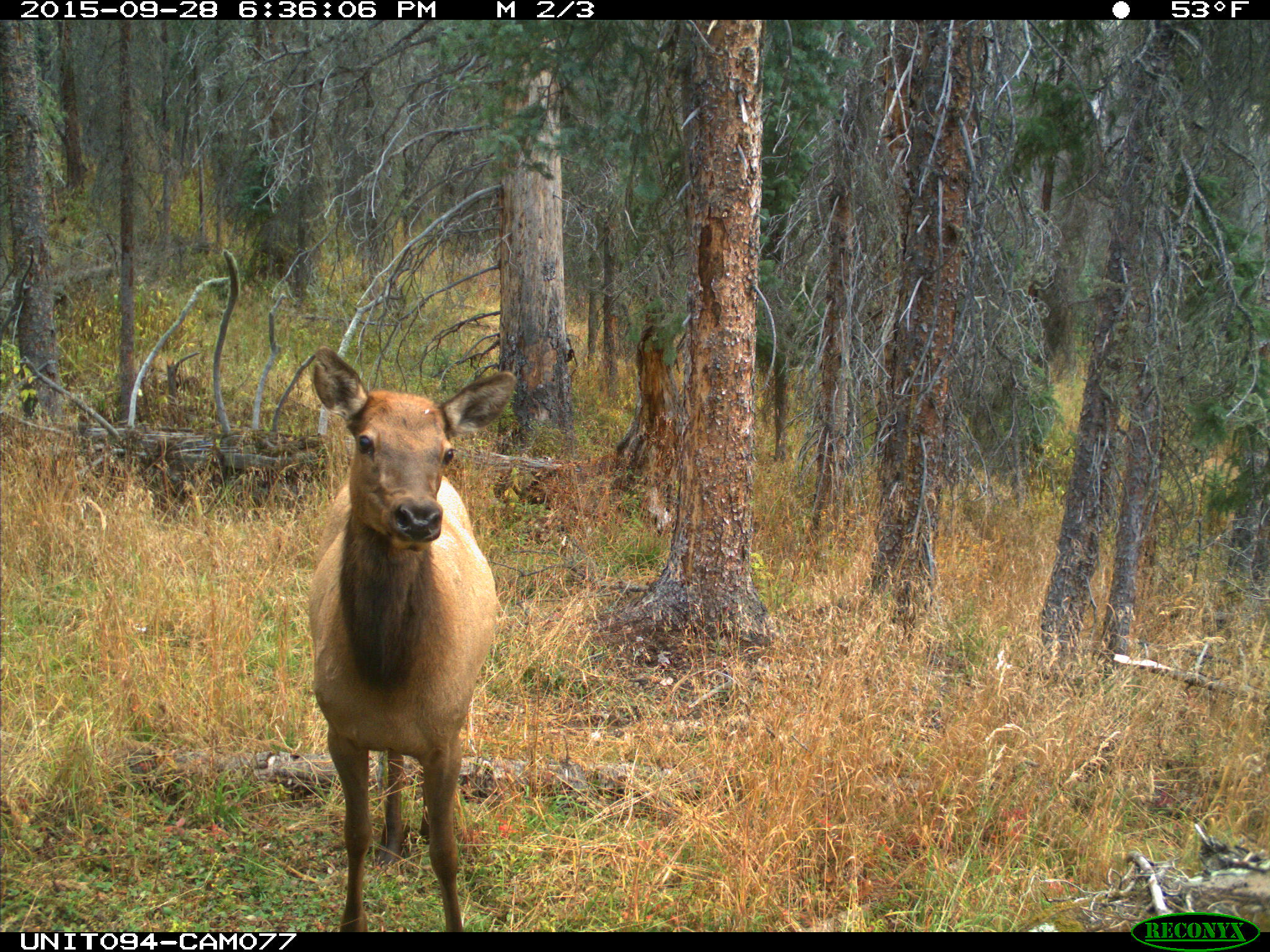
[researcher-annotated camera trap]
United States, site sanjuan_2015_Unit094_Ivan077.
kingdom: Animalia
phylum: Chordata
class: Mammalia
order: Artiodactyla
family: Cervidae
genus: Cervus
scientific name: Cervus elaphus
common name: red deer